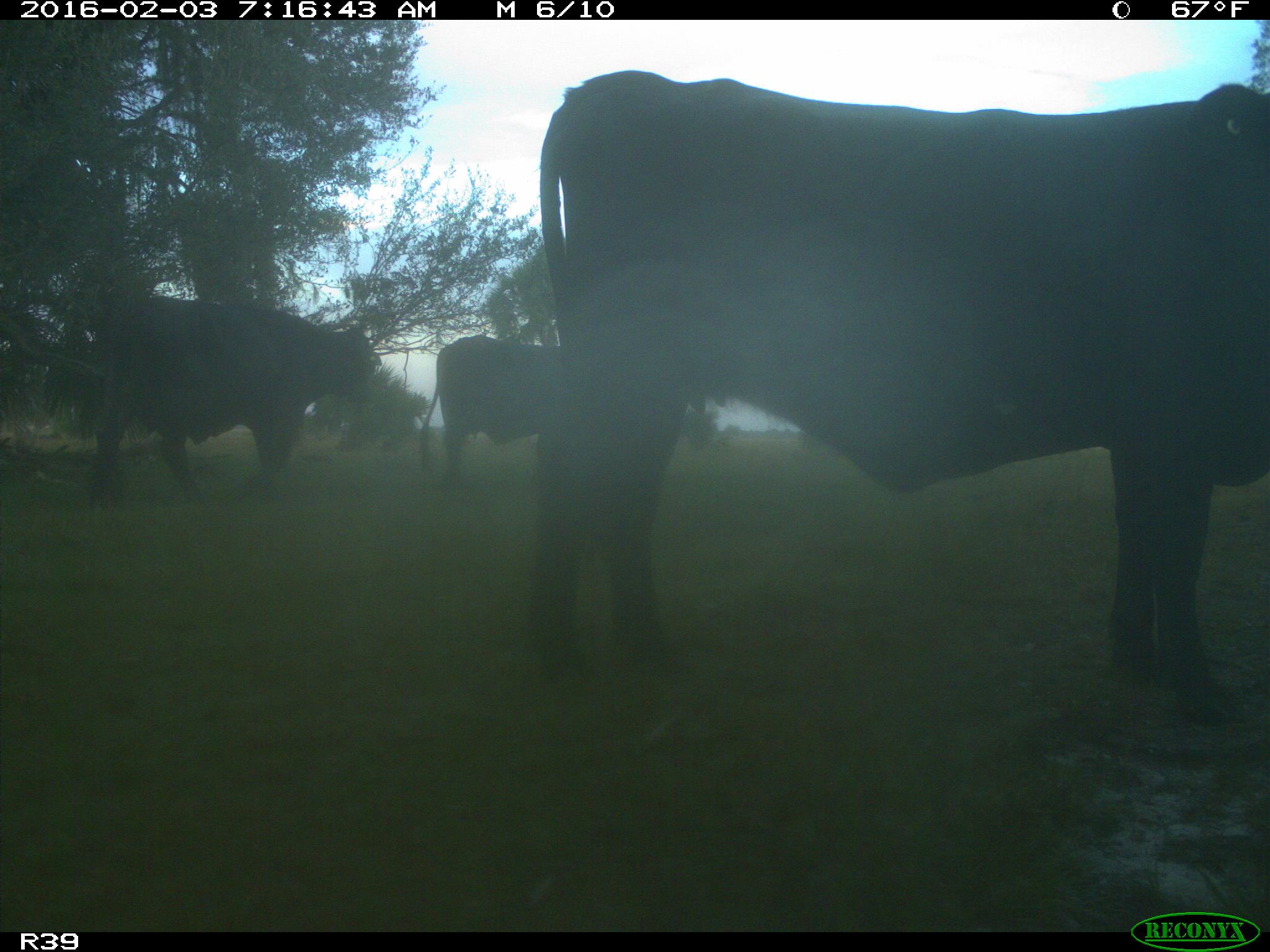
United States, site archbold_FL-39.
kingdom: Animalia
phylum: Chordata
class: Mammalia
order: Artiodactyla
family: Bovidae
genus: Bos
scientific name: Bos taurus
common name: domestic cow